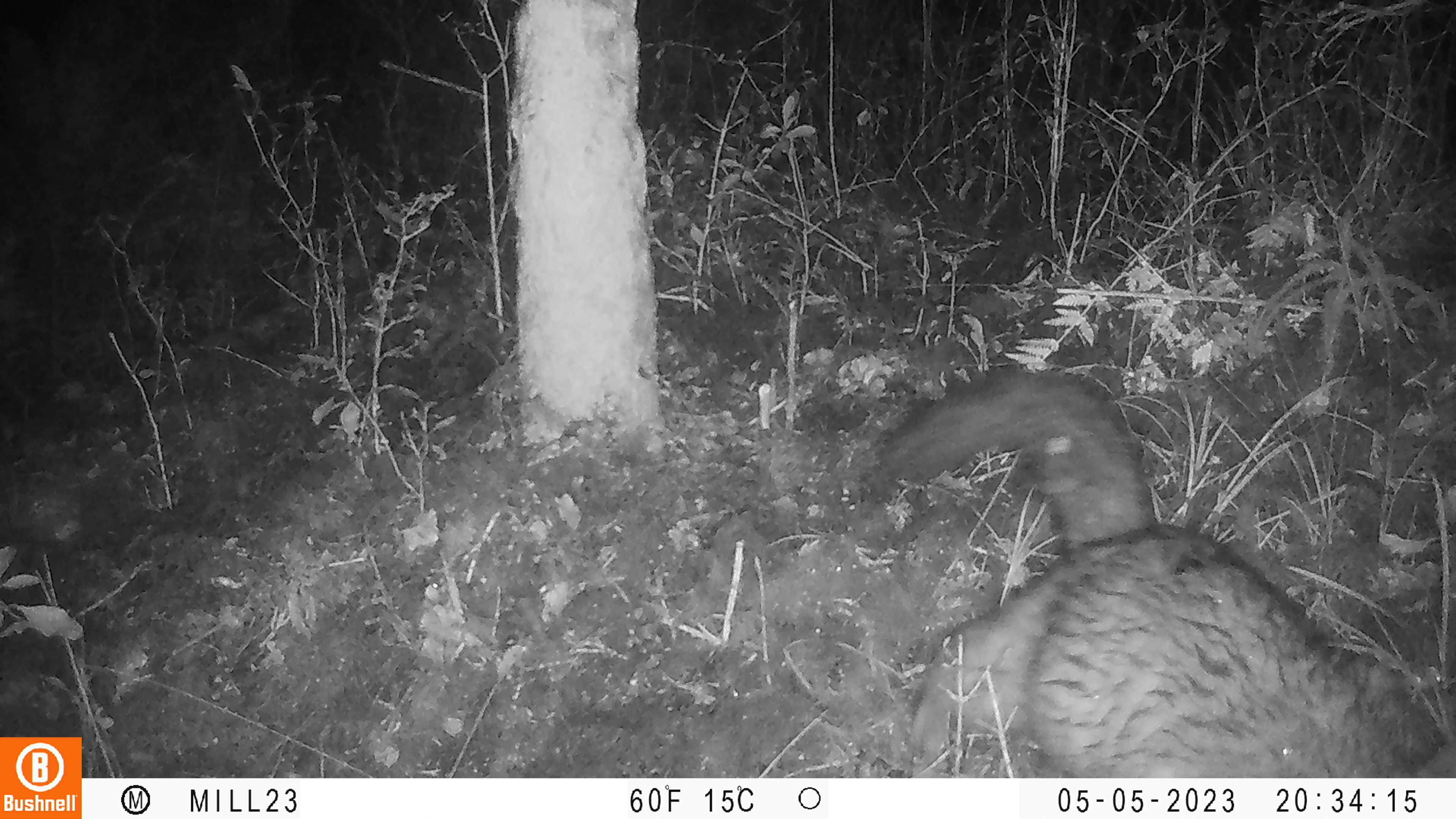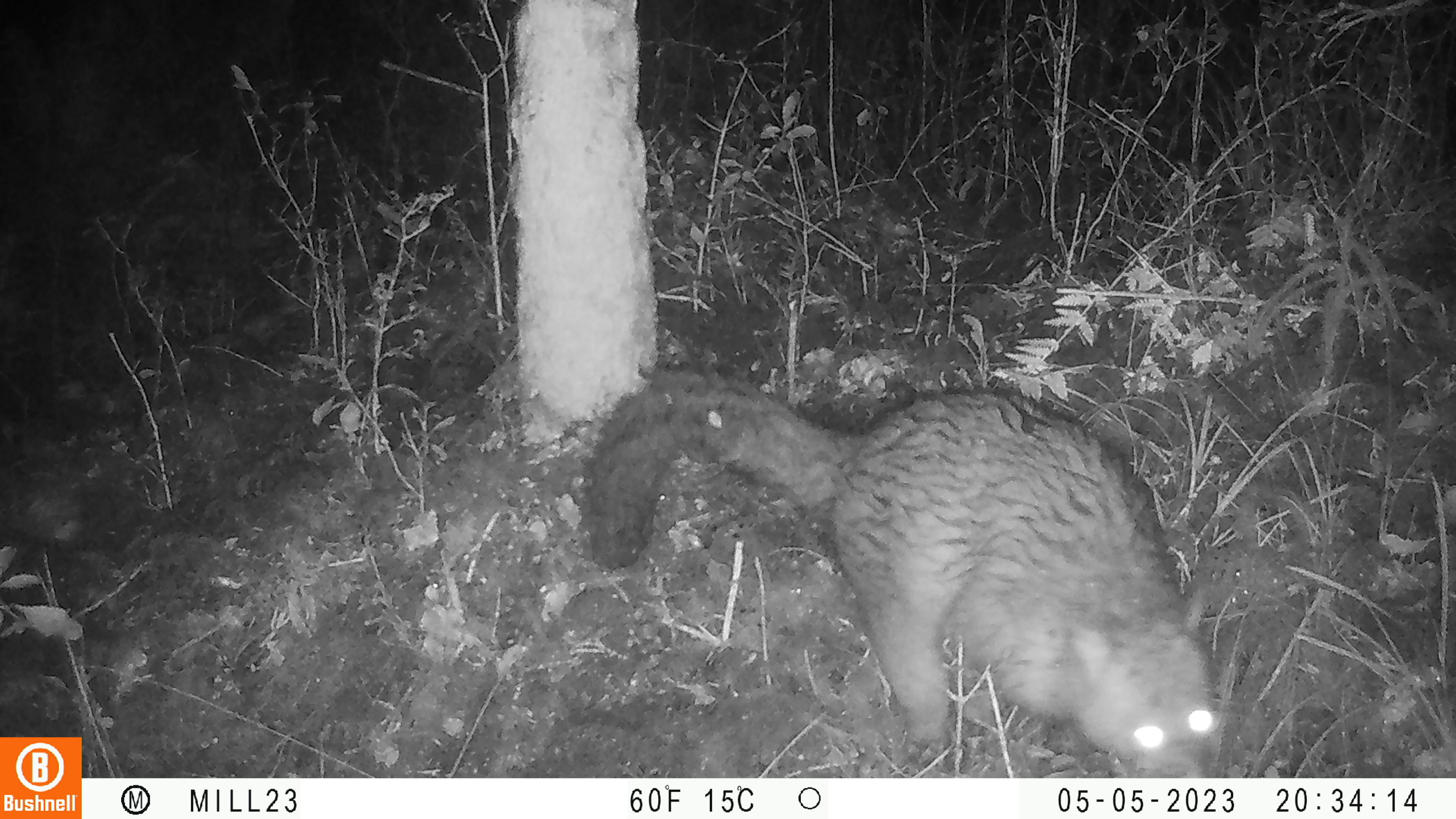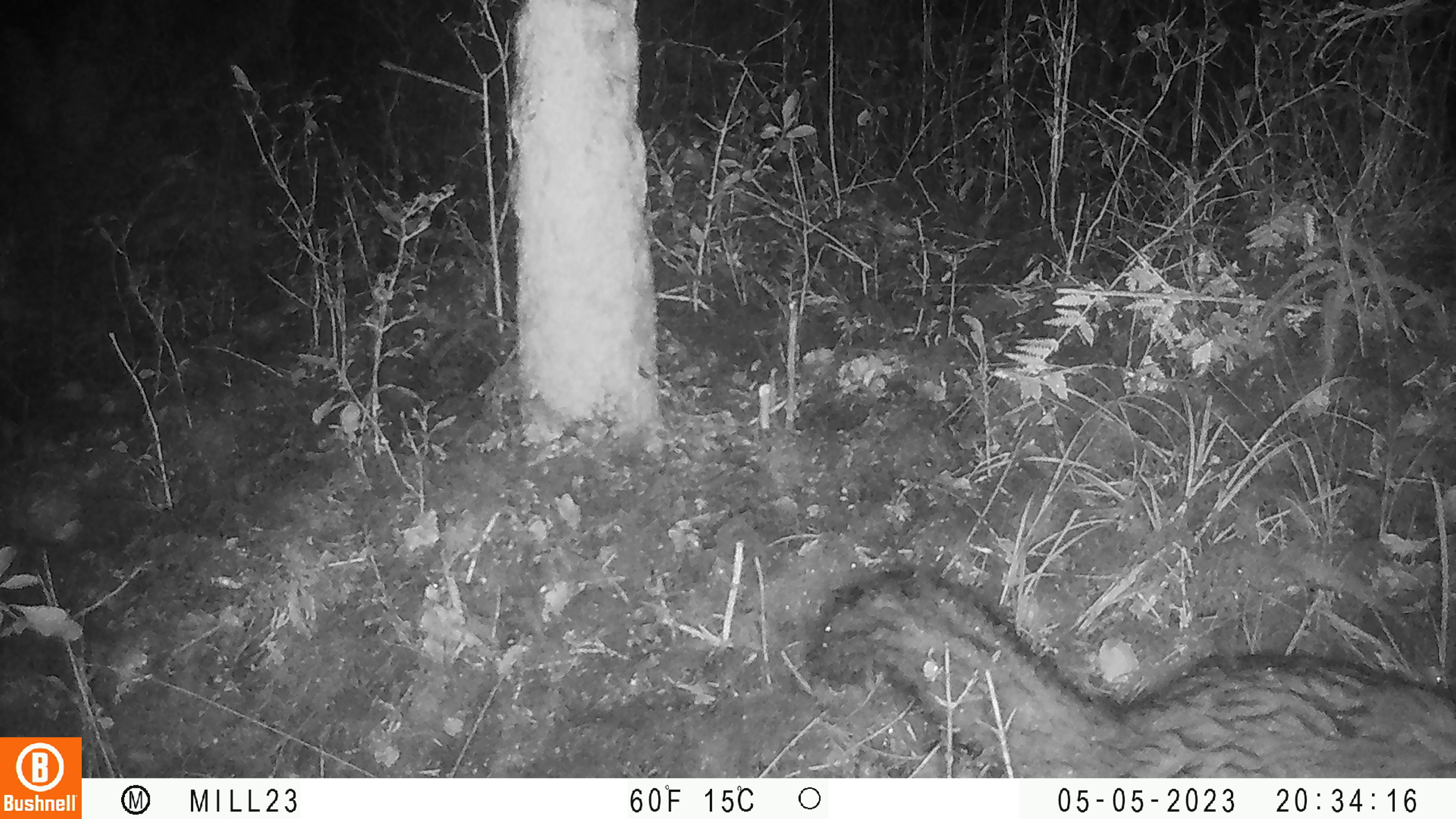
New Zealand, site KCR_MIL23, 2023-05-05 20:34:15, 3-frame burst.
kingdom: Animalia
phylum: Chordata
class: Mammalia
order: Diprotodontia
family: Phalangeridae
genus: Trichosurus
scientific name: Trichosurus vulpecula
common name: common brushtail possum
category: possum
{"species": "possum (common brushtail possum) (Trichosurus vulpecula)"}